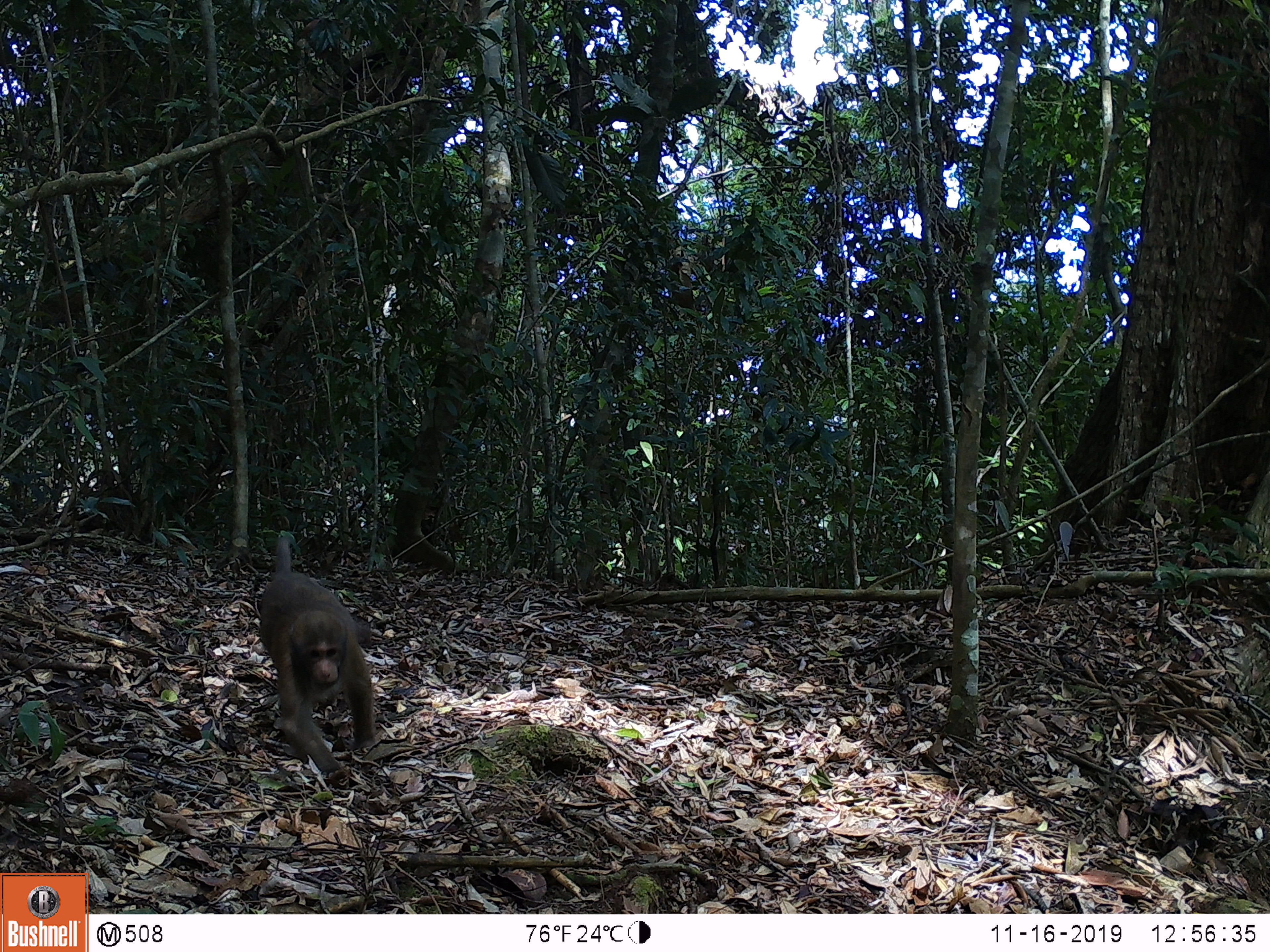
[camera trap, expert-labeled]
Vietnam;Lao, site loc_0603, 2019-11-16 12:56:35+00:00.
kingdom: Animalia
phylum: Chordata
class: Mammalia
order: Primates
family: Cercopithecidae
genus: Macaca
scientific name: Macaca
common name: macaques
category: assam or rhesus macaque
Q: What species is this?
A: Assam or rhesus macaque (macaques) (Macaca).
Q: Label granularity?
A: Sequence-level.